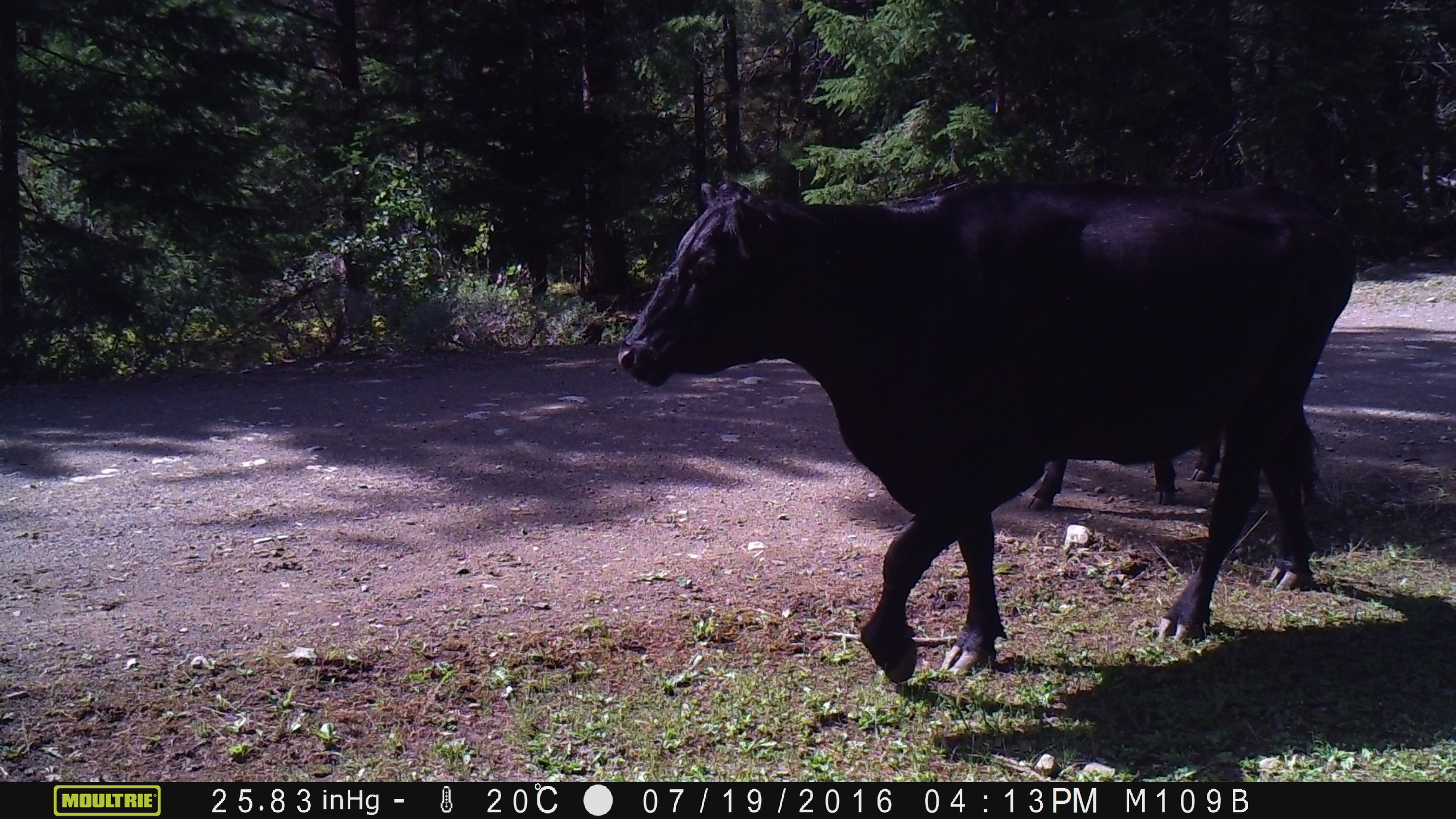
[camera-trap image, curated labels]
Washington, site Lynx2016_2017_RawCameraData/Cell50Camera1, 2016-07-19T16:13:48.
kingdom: Animalia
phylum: Chordata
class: Mammalia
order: Artiodactyla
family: Bovidae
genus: Bos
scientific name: Bos taurus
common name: domestic cattle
Domestic cattle (Bos taurus). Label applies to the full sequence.